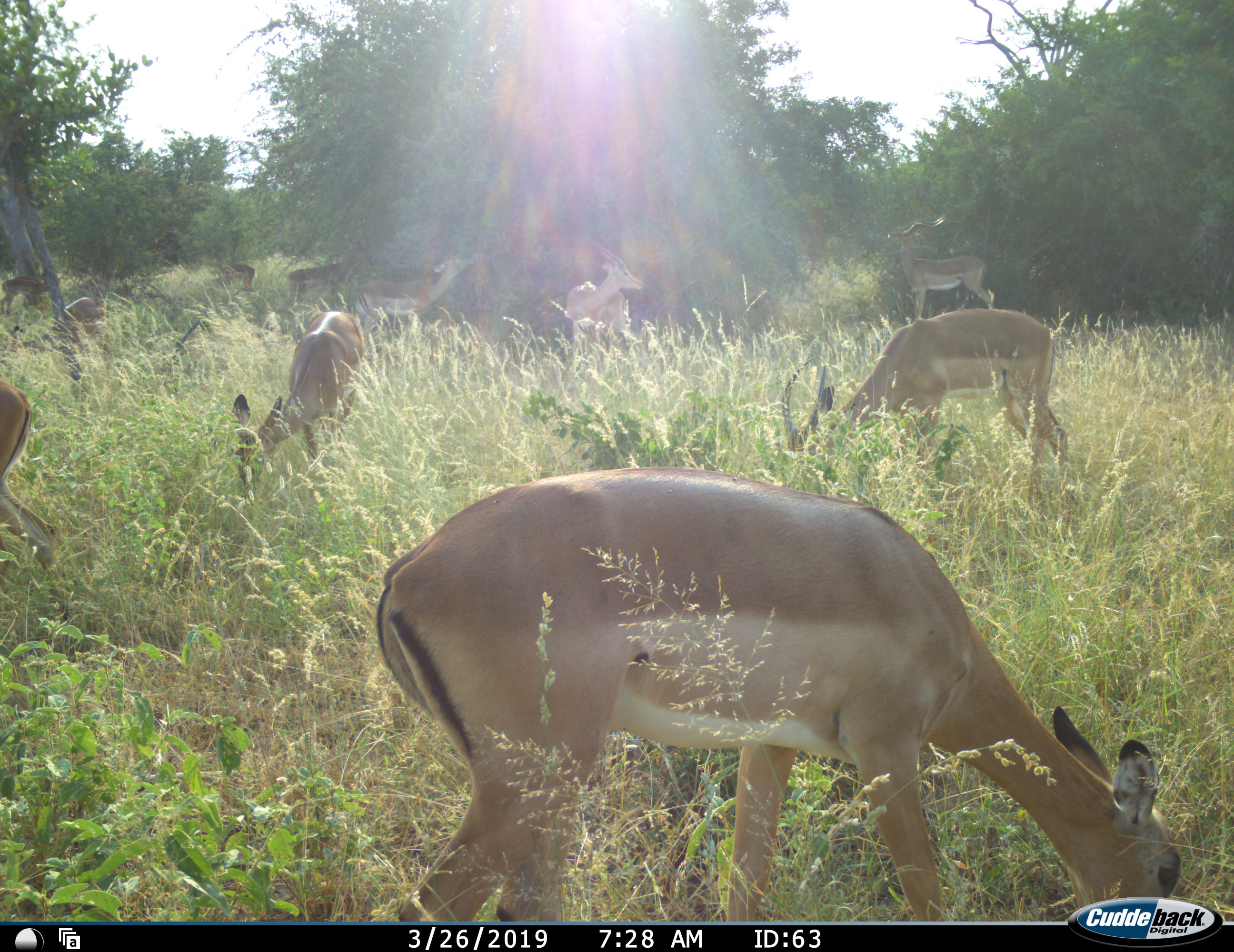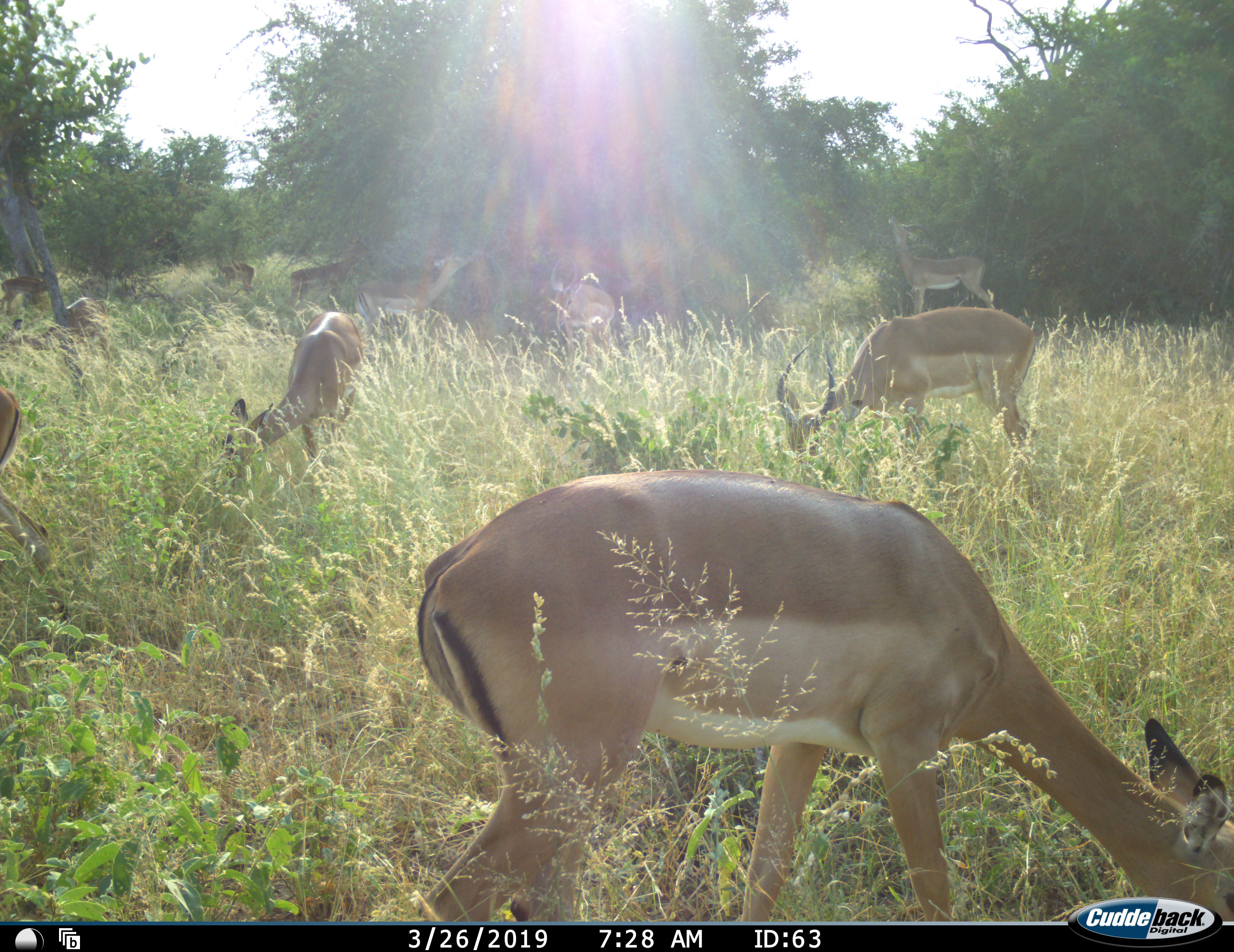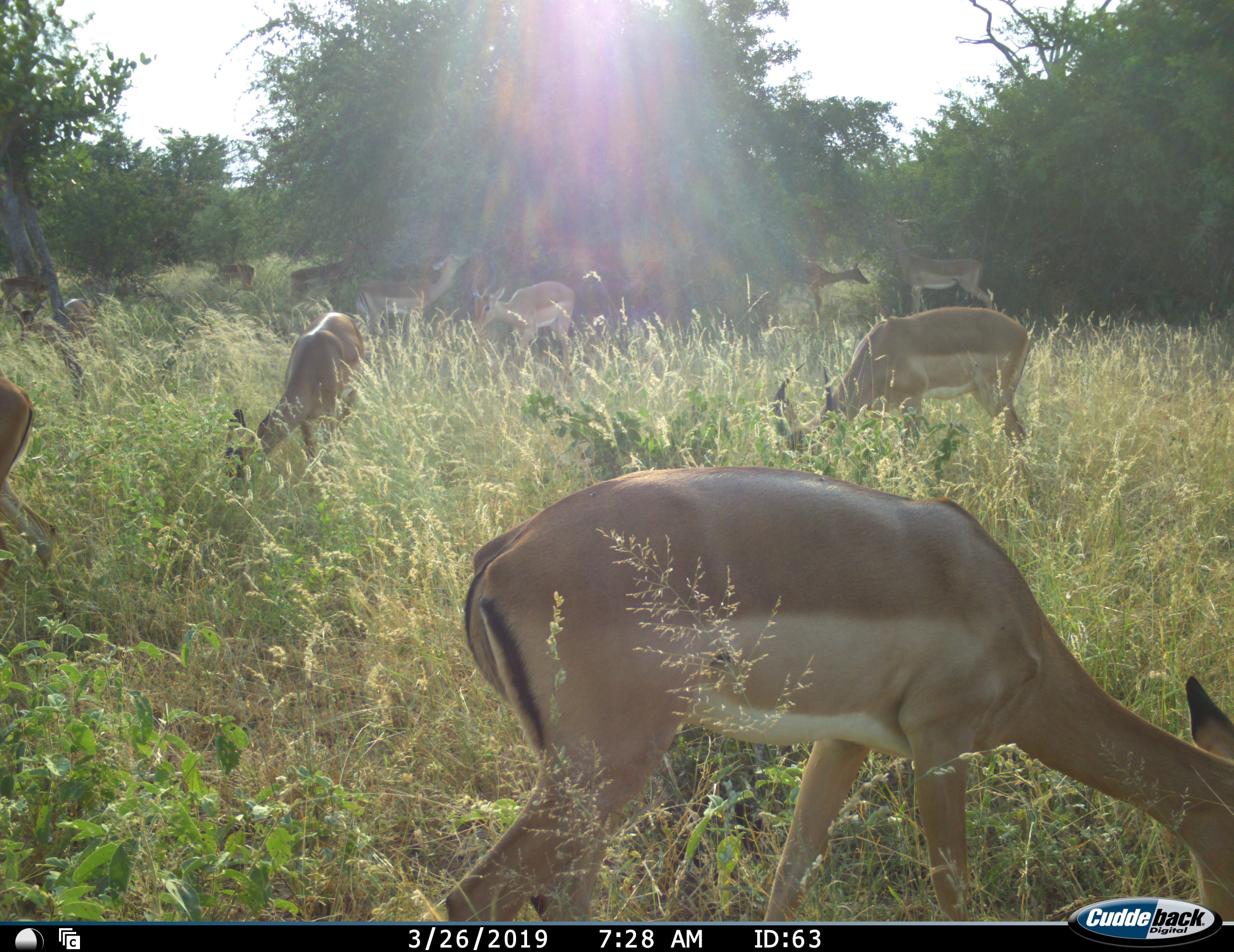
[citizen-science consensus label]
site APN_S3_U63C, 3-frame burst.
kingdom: Animalia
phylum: Chordata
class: Mammalia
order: Artiodactyla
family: Bovidae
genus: Aepyceros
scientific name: Aepyceros melampus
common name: impala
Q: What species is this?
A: Impala (Aepyceros melampus).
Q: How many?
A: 11-50.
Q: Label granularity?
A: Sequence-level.